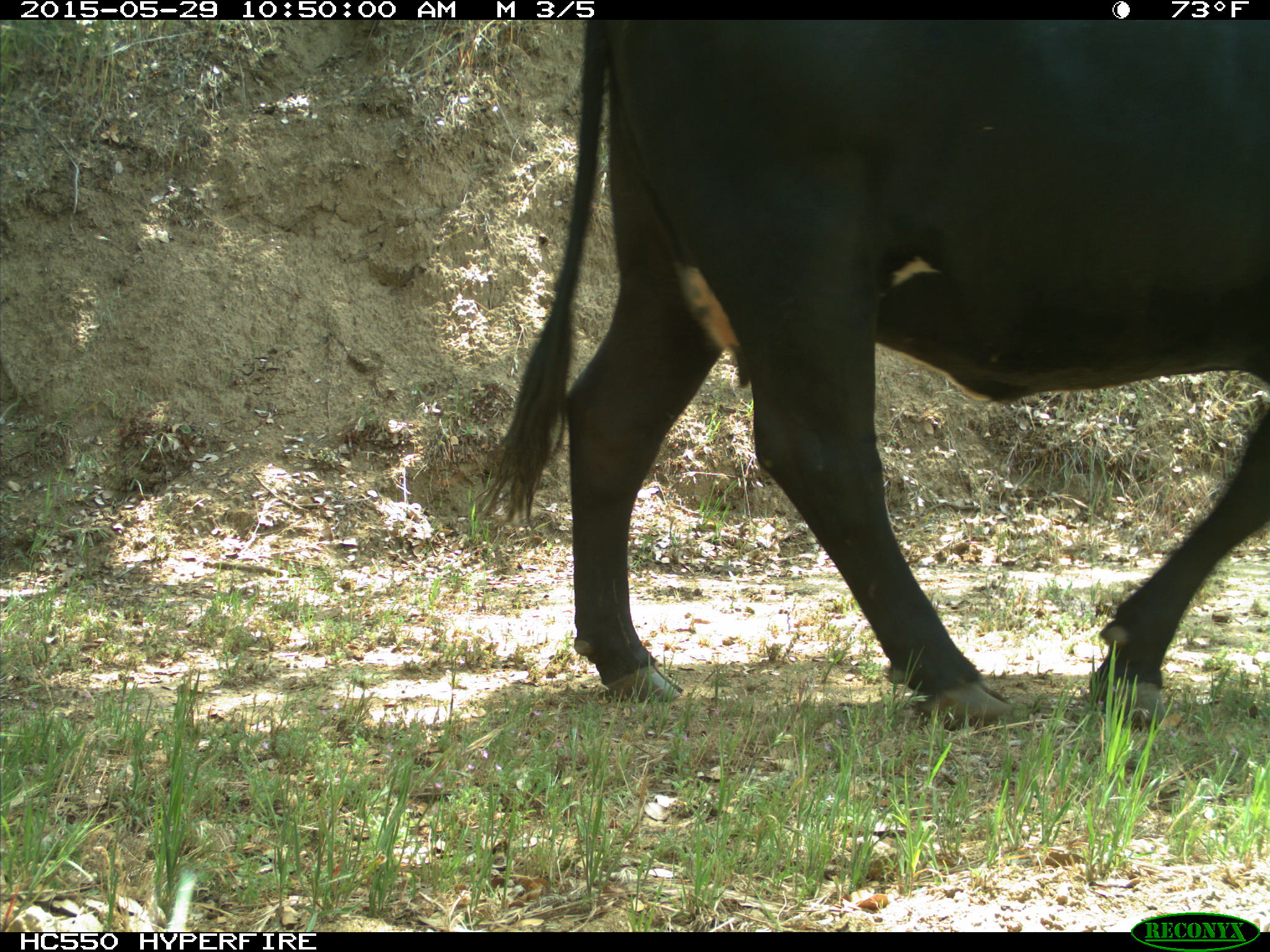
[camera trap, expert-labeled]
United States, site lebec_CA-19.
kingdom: Animalia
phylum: Chordata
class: Mammalia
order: Artiodactyla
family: Bovidae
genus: Bos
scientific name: Bos taurus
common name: domestic cow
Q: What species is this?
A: Bos taurus (domestic cow).